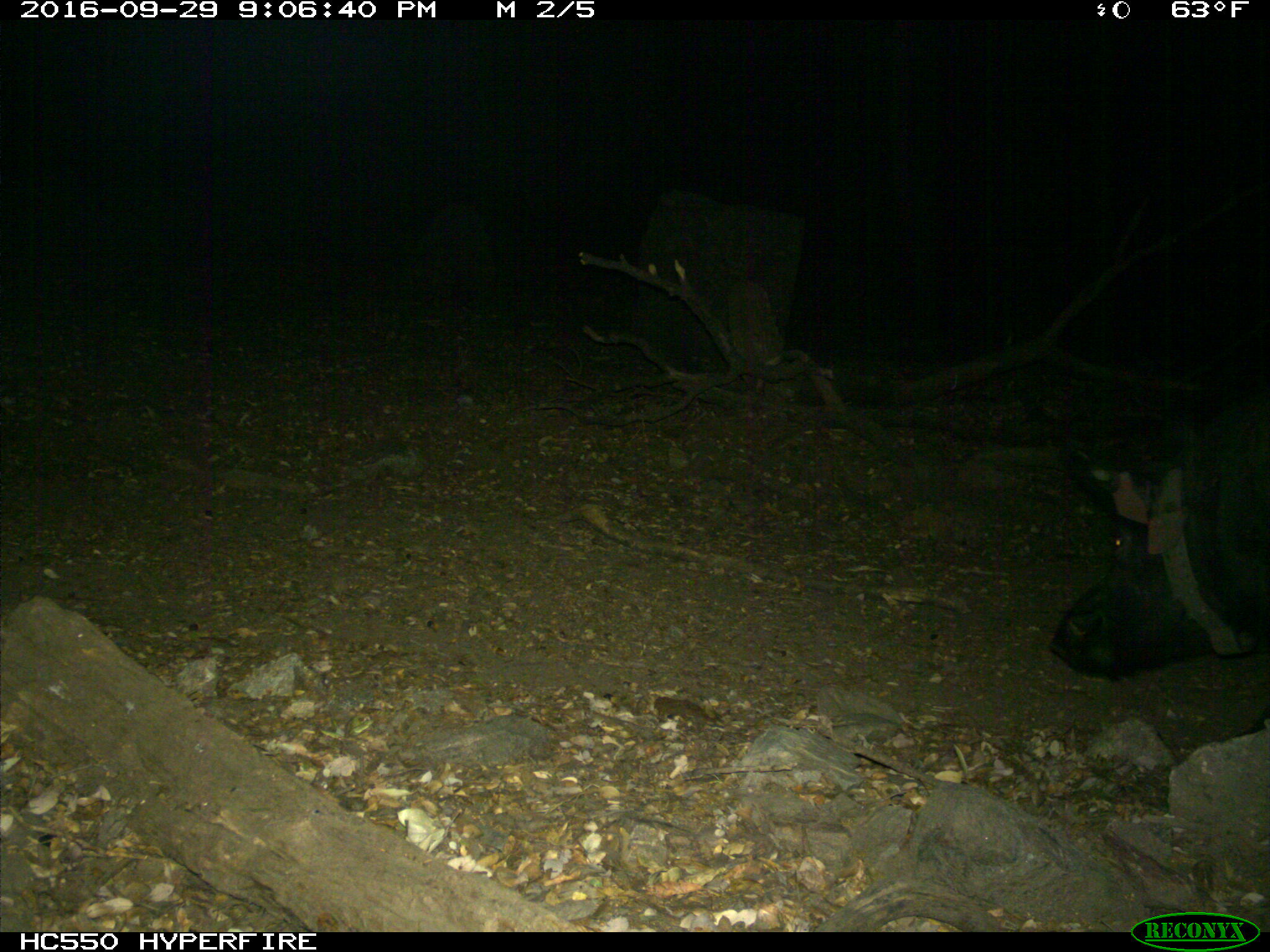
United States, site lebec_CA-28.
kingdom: Animalia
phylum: Chordata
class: Mammalia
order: Artiodactyla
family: Suidae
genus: Sus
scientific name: Sus scrofa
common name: wild boar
Sus scrofa (wild boar).